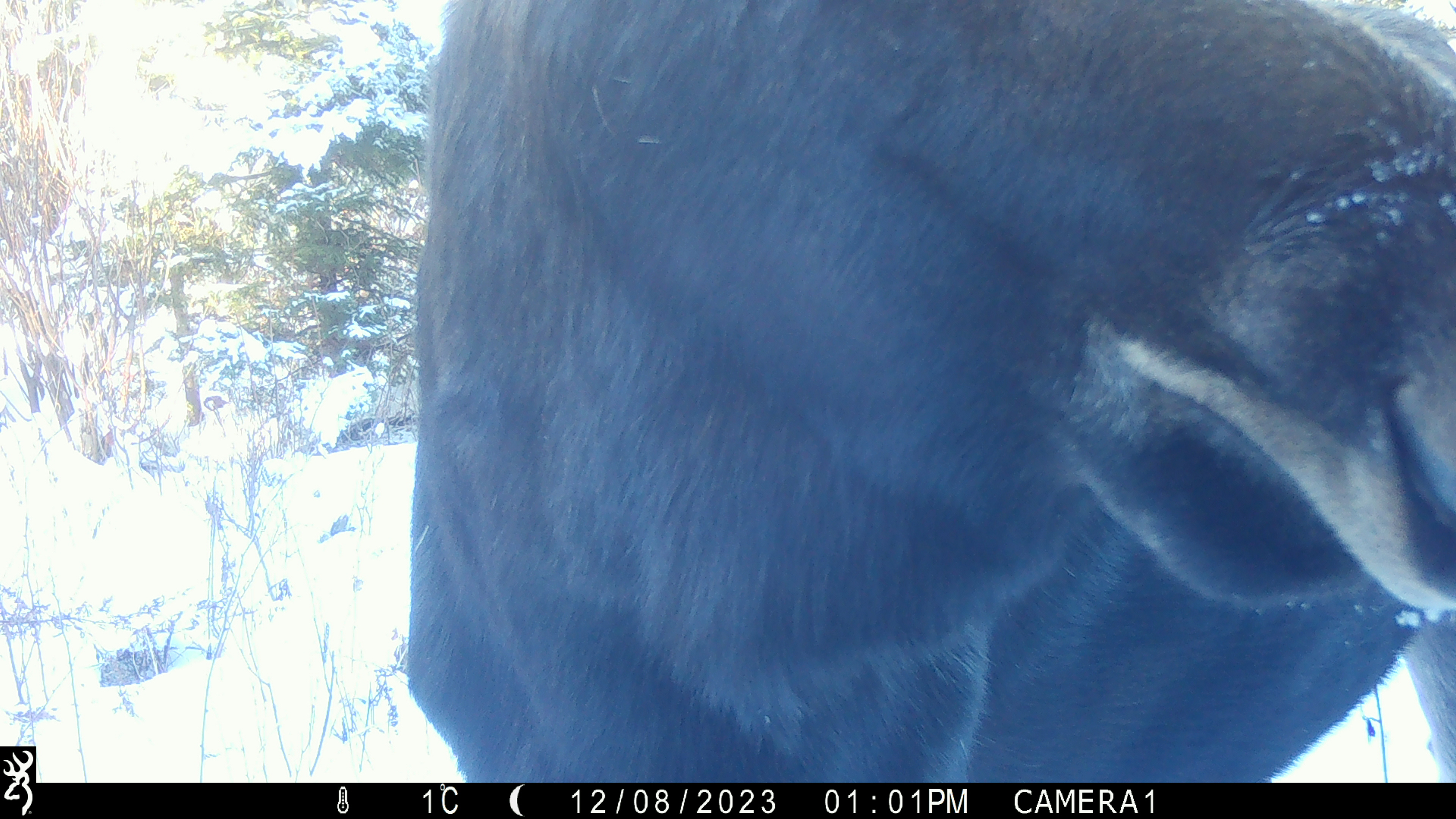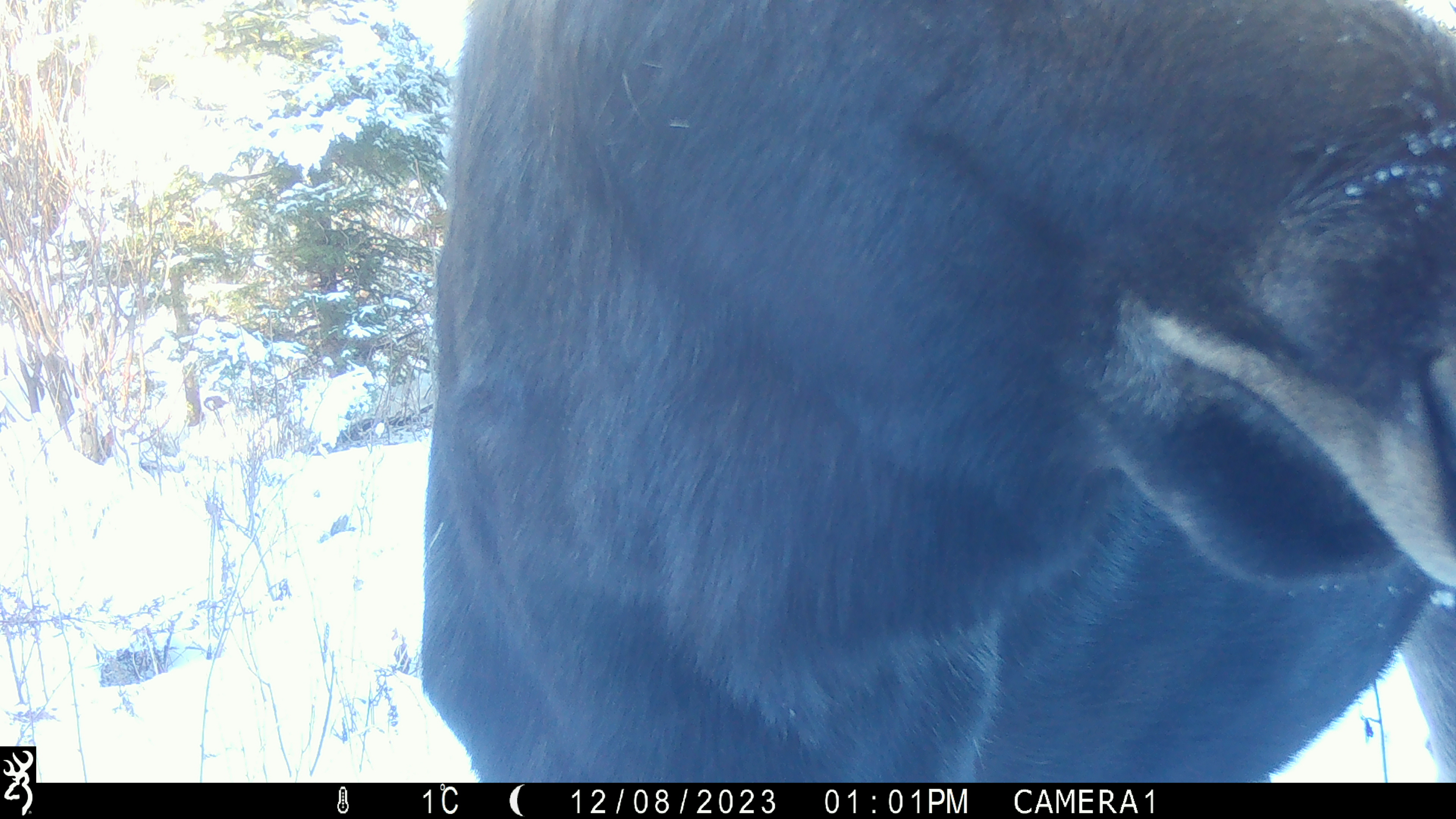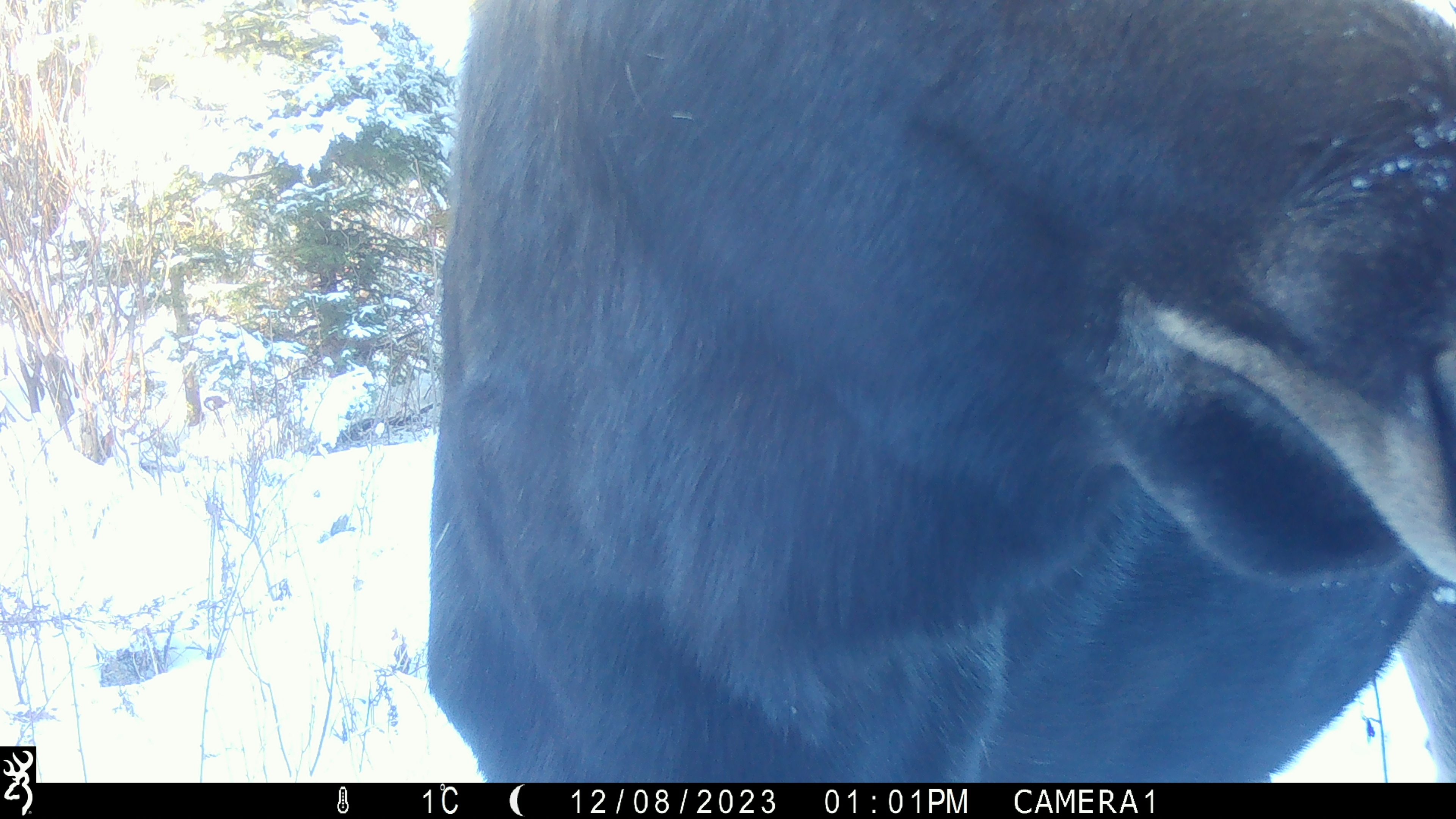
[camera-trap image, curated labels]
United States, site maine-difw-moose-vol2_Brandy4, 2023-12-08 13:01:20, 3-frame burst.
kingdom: Animalia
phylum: Chordata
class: Mammalia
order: Artiodactyla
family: Cervidae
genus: Alces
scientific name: Alces alces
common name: moose